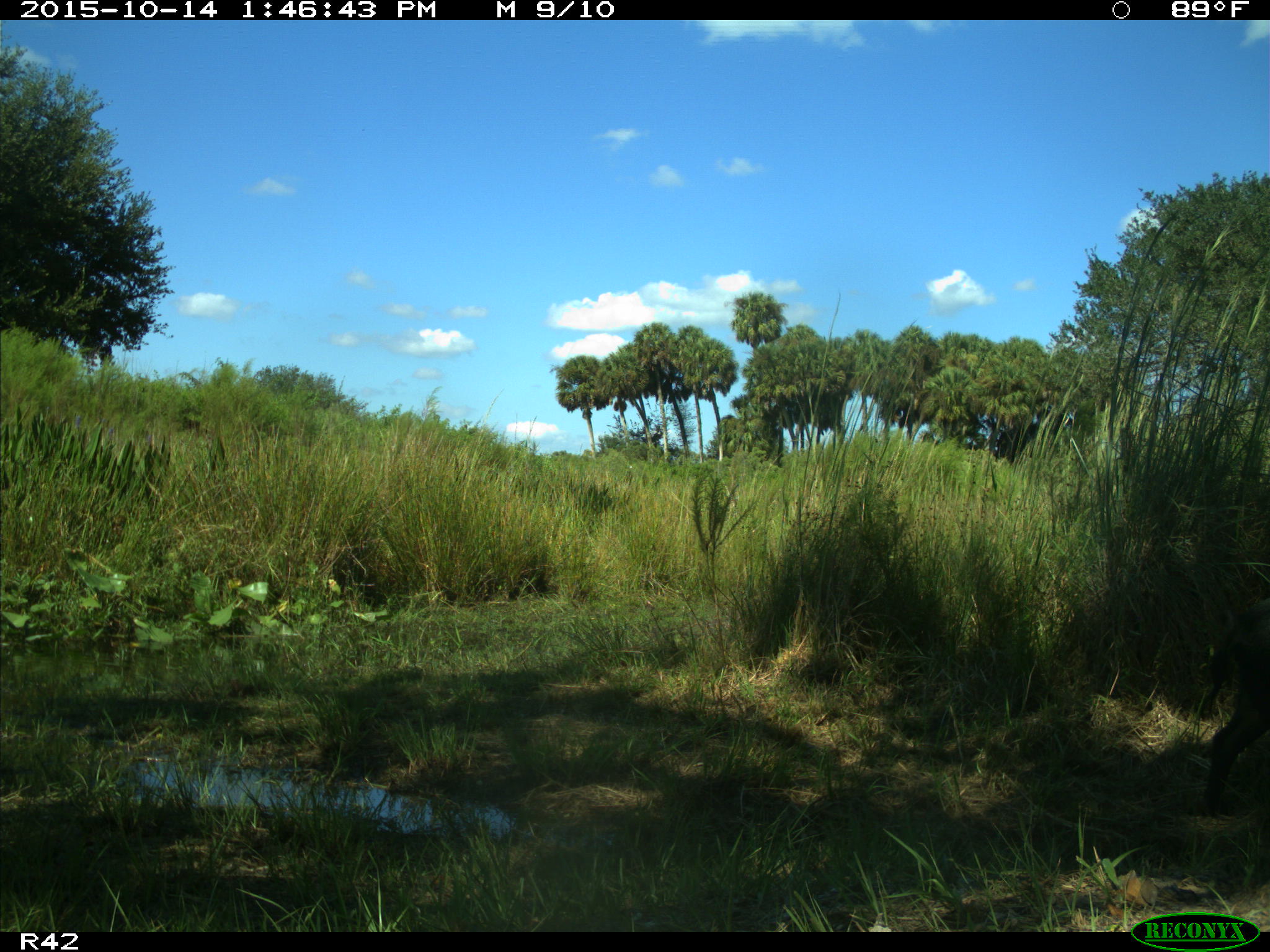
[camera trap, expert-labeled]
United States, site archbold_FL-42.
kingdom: Animalia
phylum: Chordata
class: Mammalia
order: Artiodactyla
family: Suidae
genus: Sus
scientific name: Sus scrofa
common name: wild boar